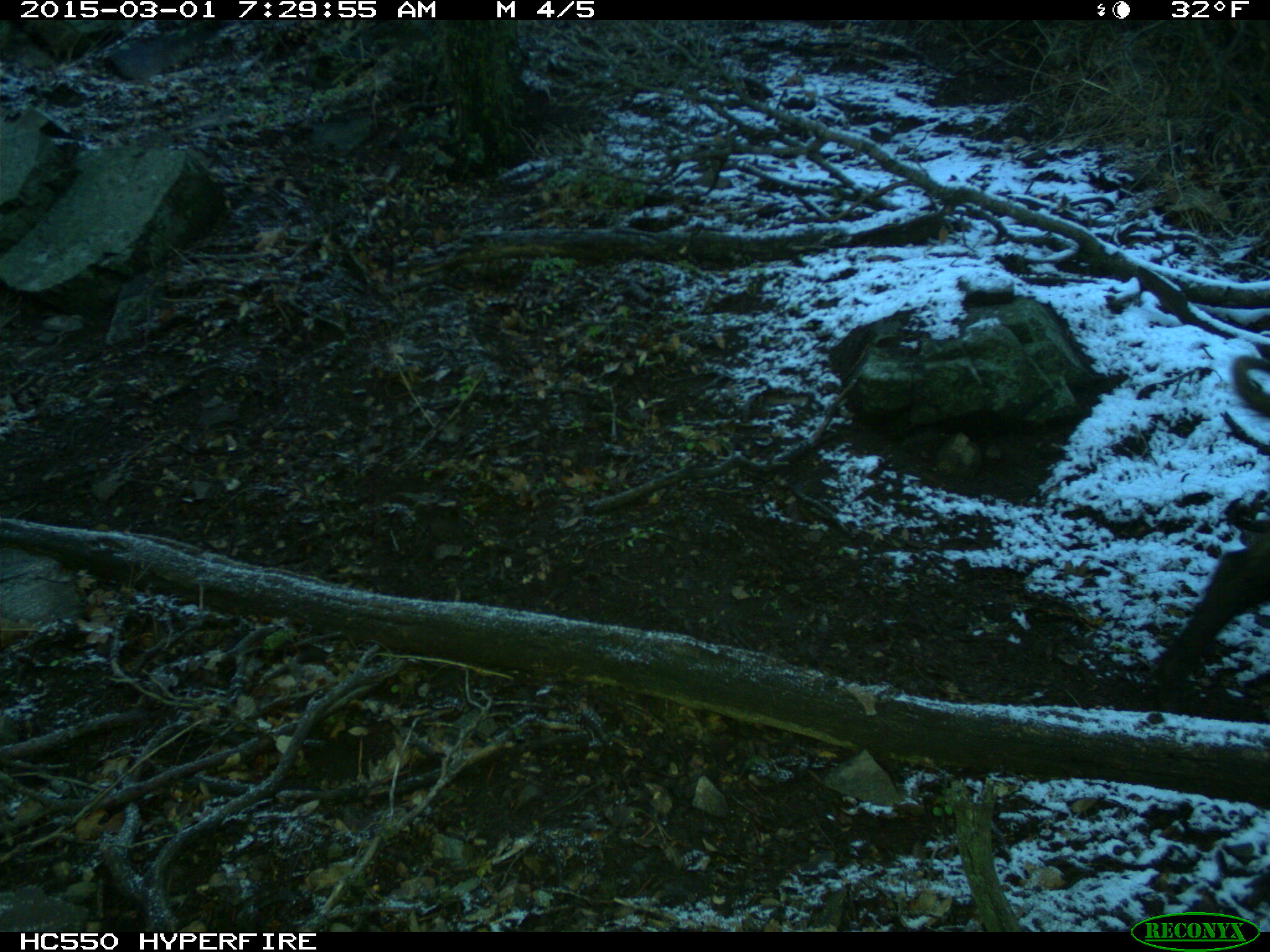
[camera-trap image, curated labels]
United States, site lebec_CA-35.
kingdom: Animalia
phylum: Chordata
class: Mammalia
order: Artiodactyla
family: Suidae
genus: Sus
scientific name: Sus scrofa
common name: wild boar